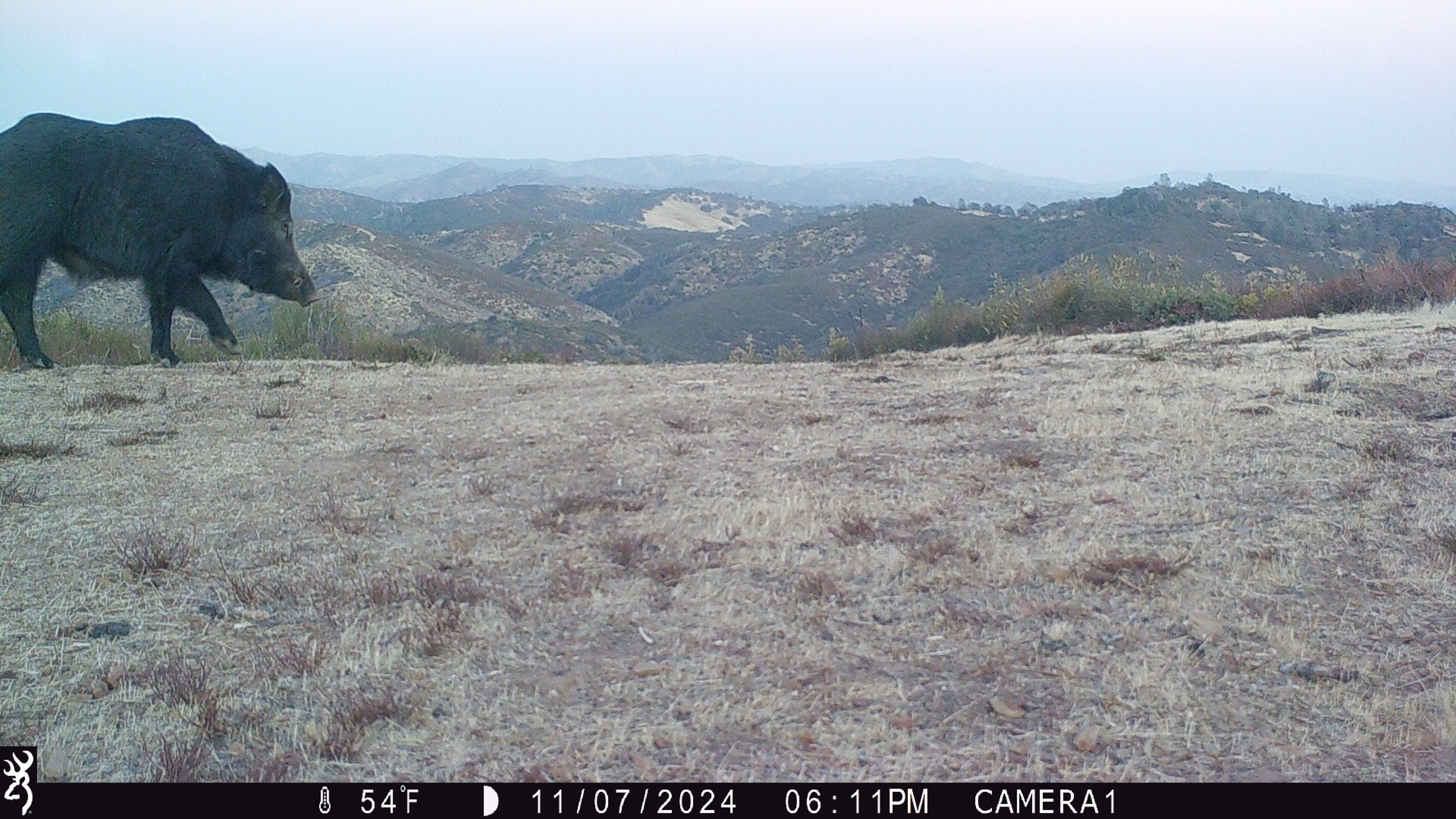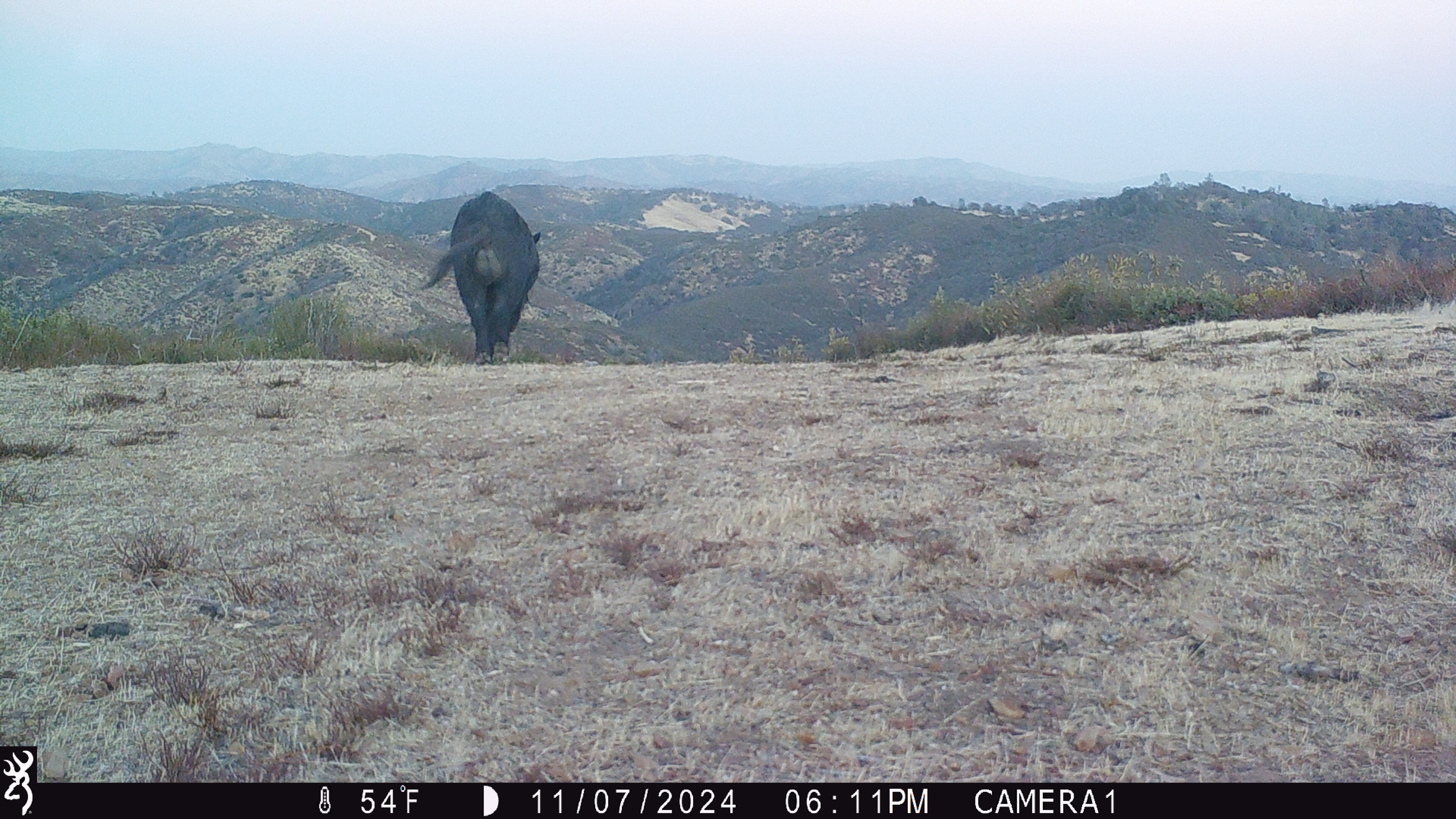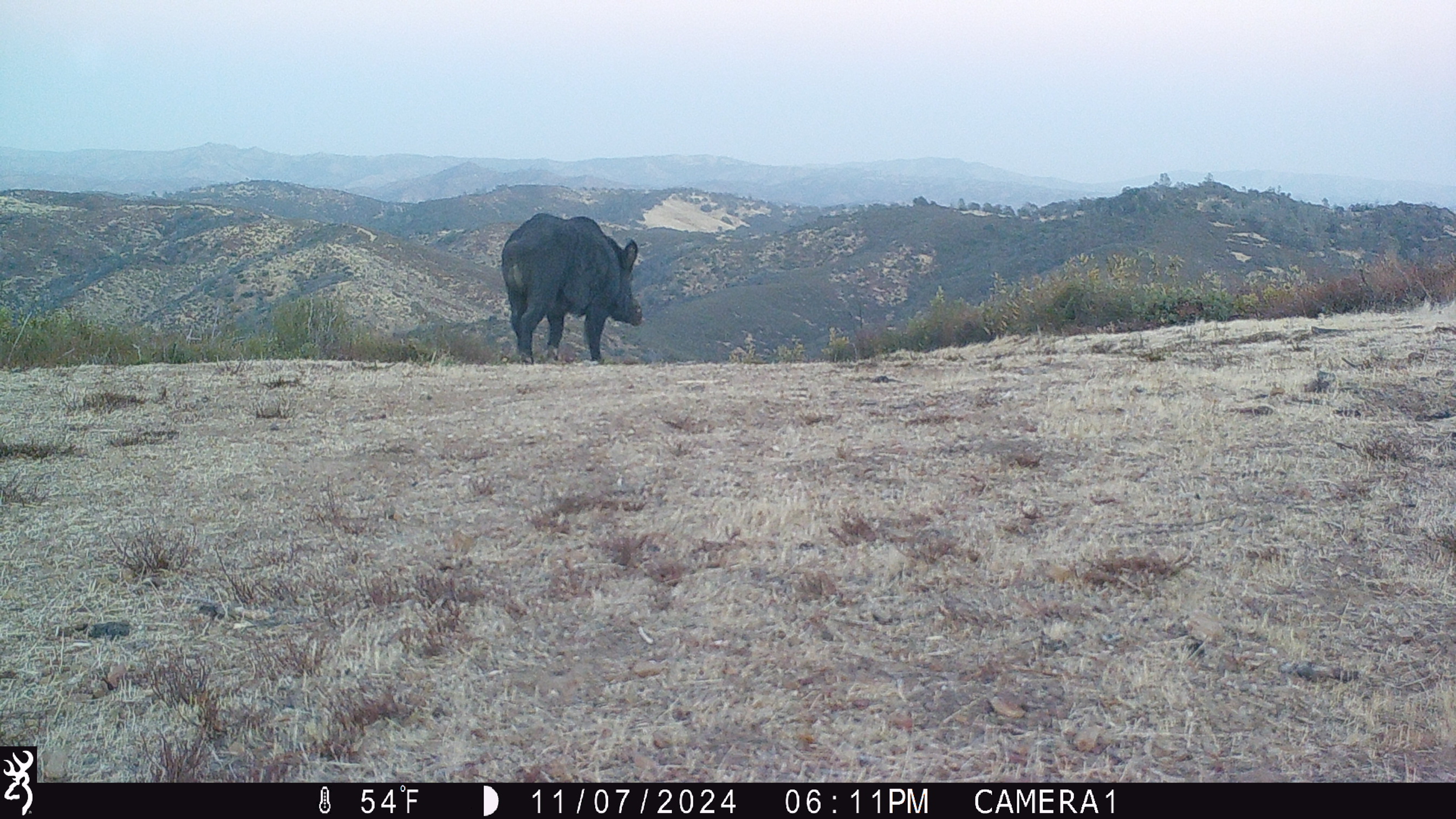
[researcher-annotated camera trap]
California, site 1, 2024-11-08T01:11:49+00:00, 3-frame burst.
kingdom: Animalia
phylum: Chordata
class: Mammalia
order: Artiodactyla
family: Suidae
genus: Sus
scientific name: Sus scrofa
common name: wild boar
Wild boar (Sus scrofa).